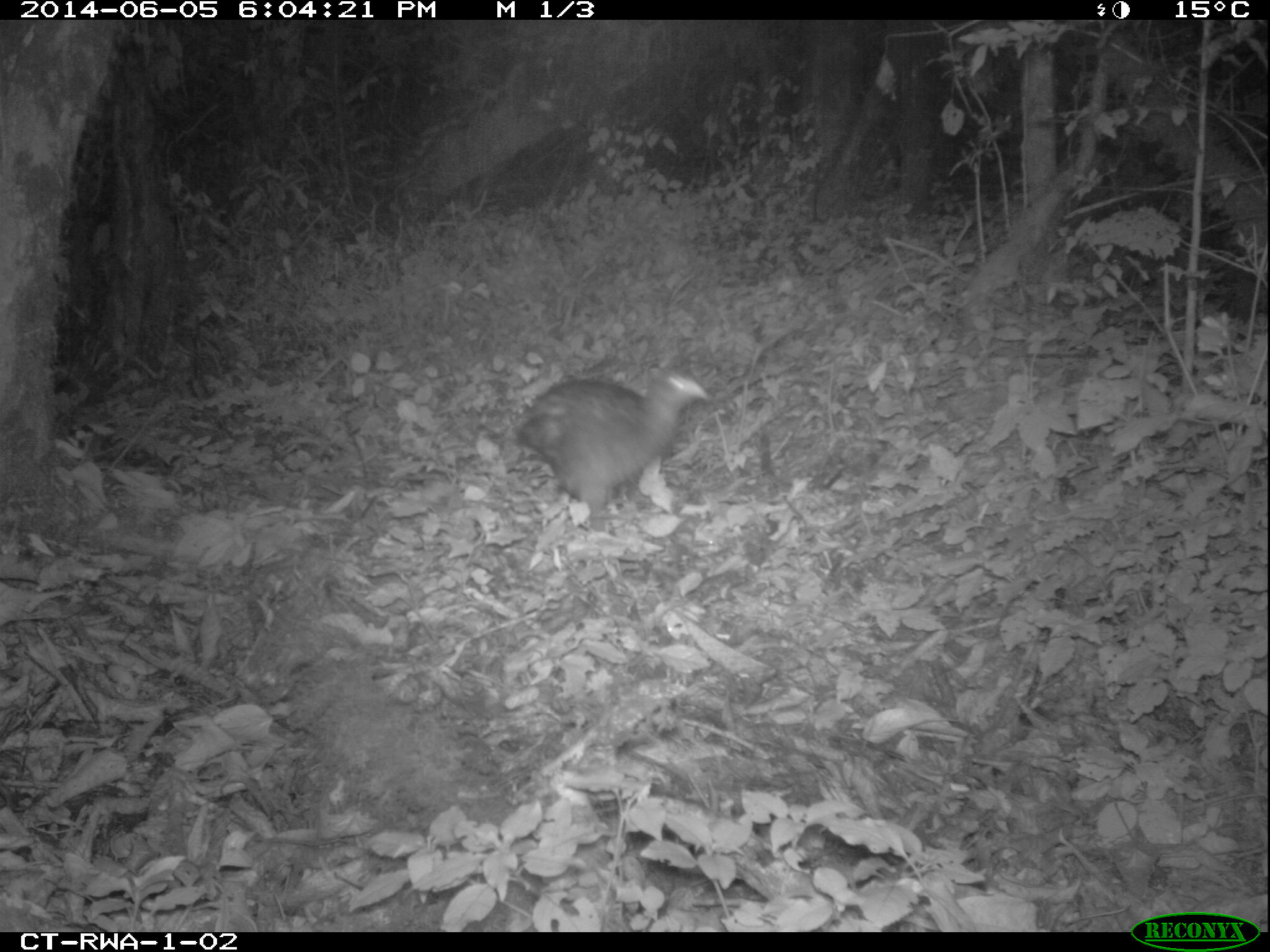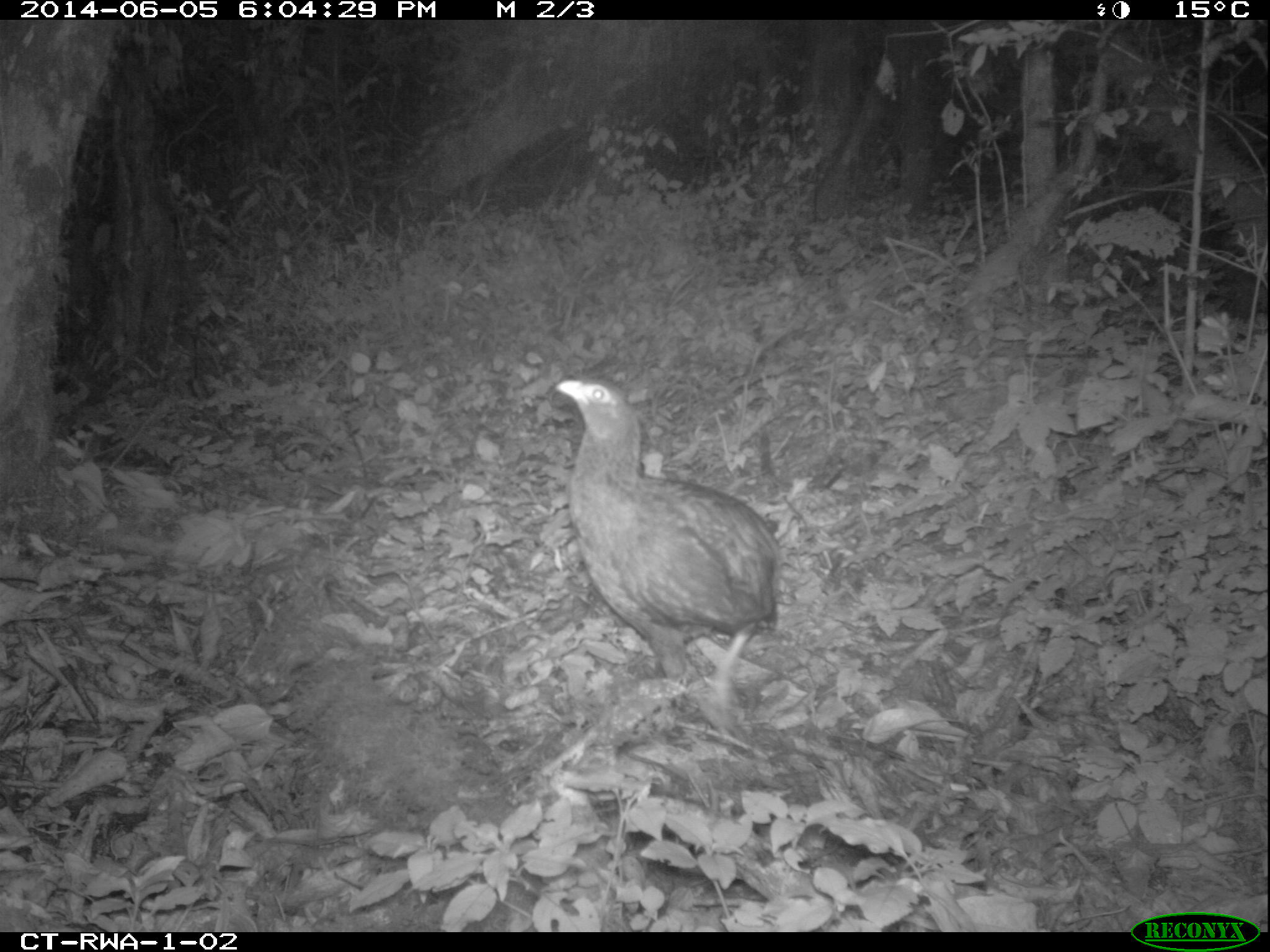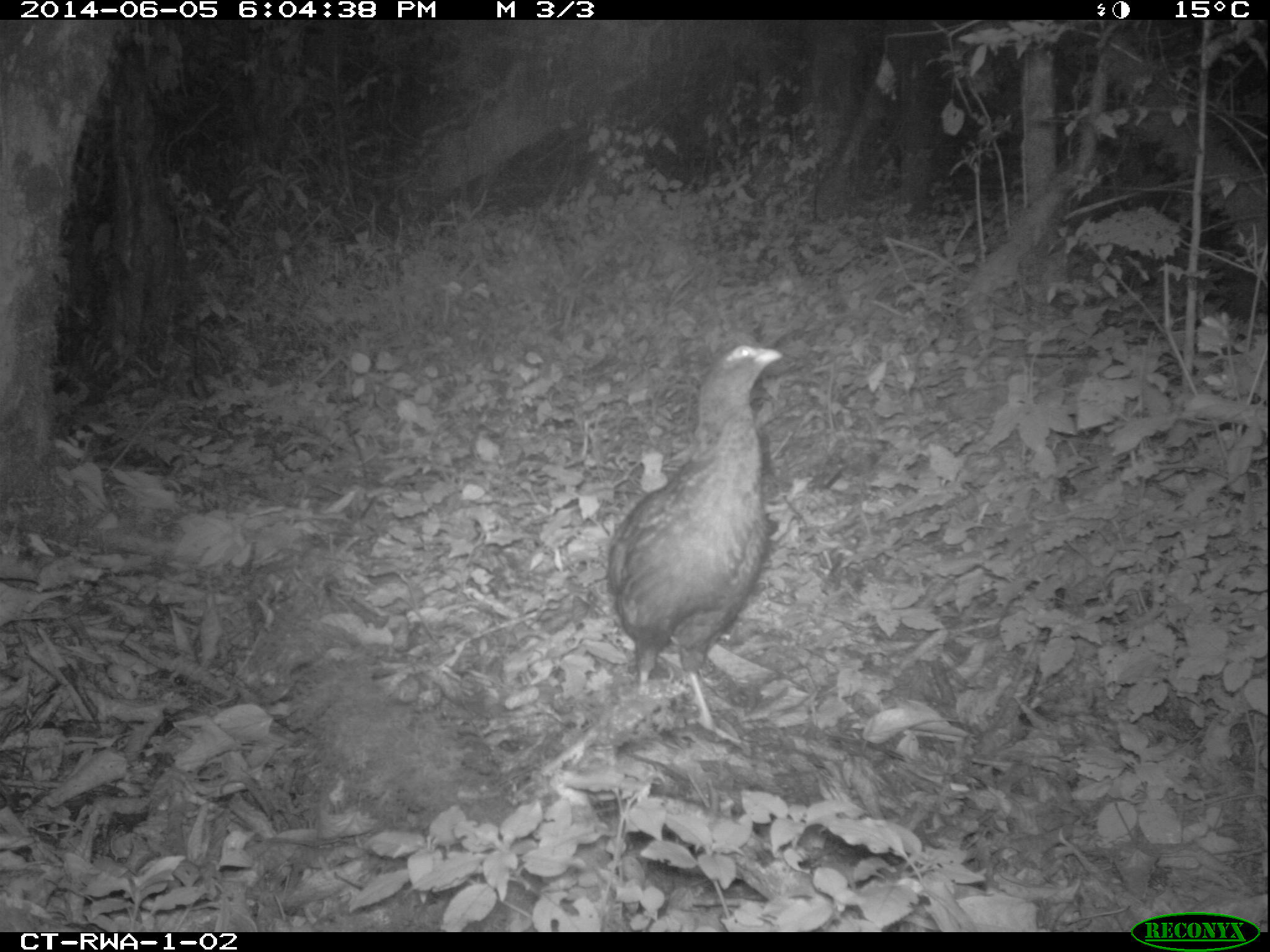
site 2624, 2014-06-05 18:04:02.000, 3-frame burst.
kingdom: Animalia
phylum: Chordata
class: Aves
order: Galliformes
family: Phasianidae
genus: Scleroptila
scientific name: Scleroptila afra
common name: grey-winged francolin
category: francolinus africanus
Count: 1.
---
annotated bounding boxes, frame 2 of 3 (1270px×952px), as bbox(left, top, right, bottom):
francolinus africanus: bbox(553, 373, 779, 711)